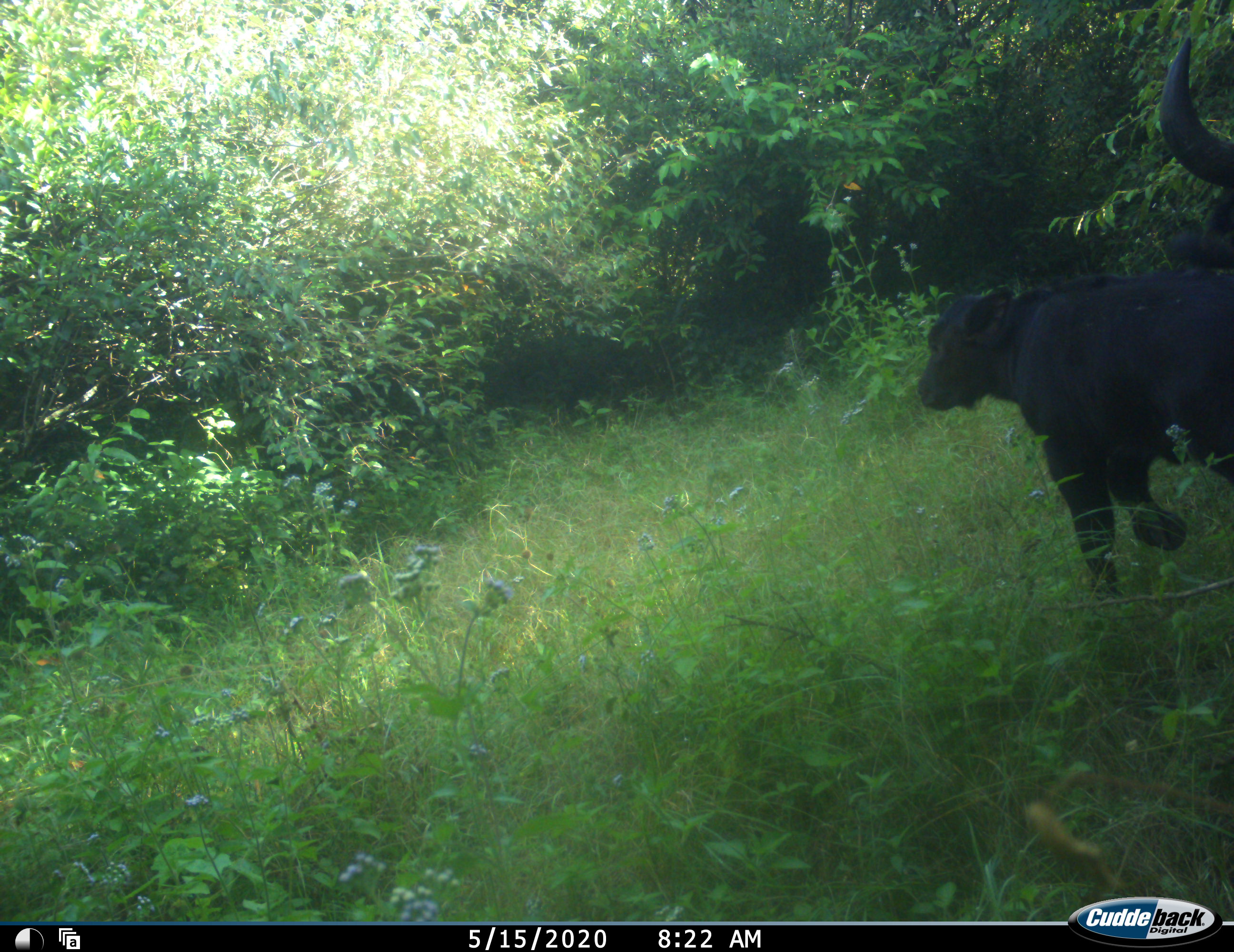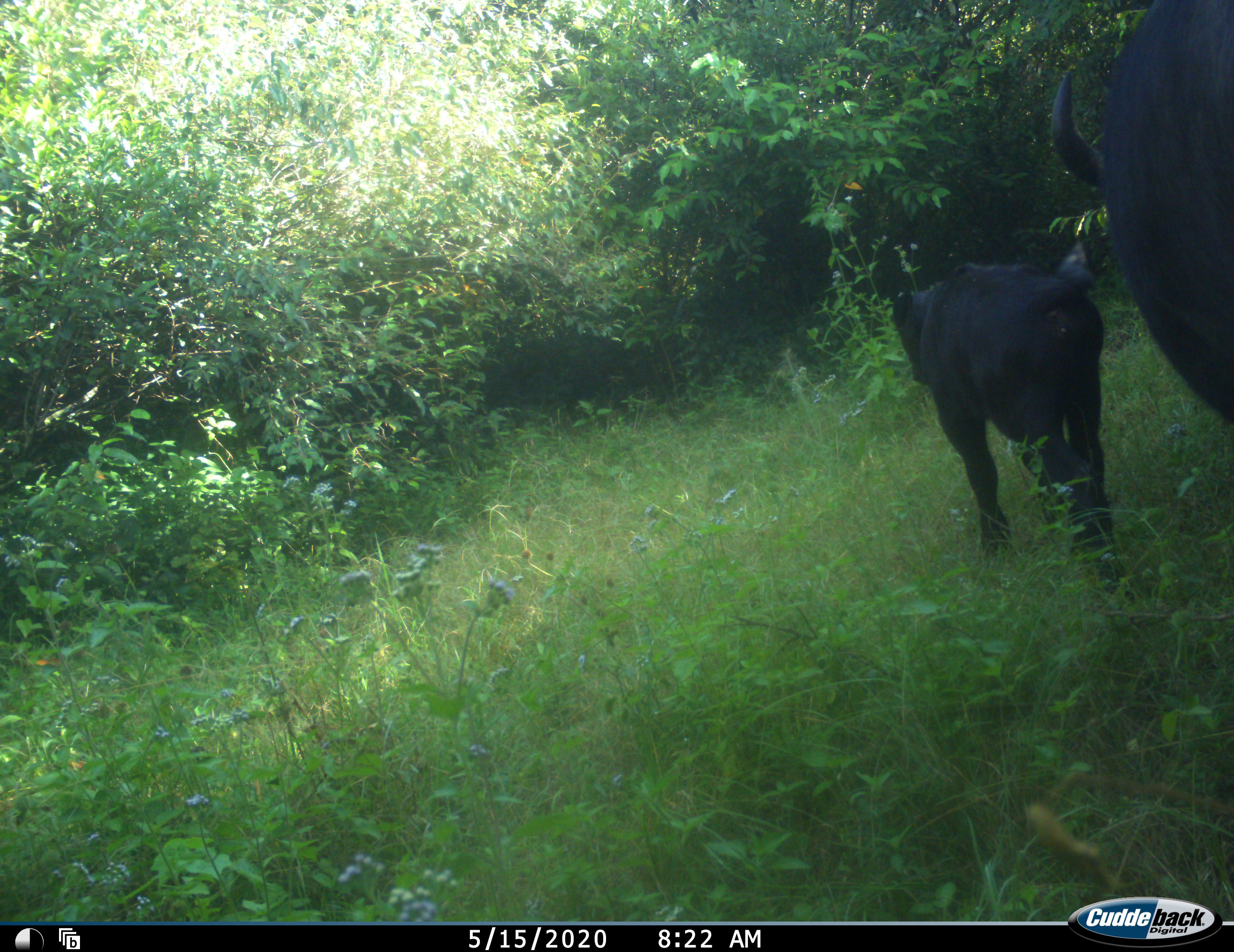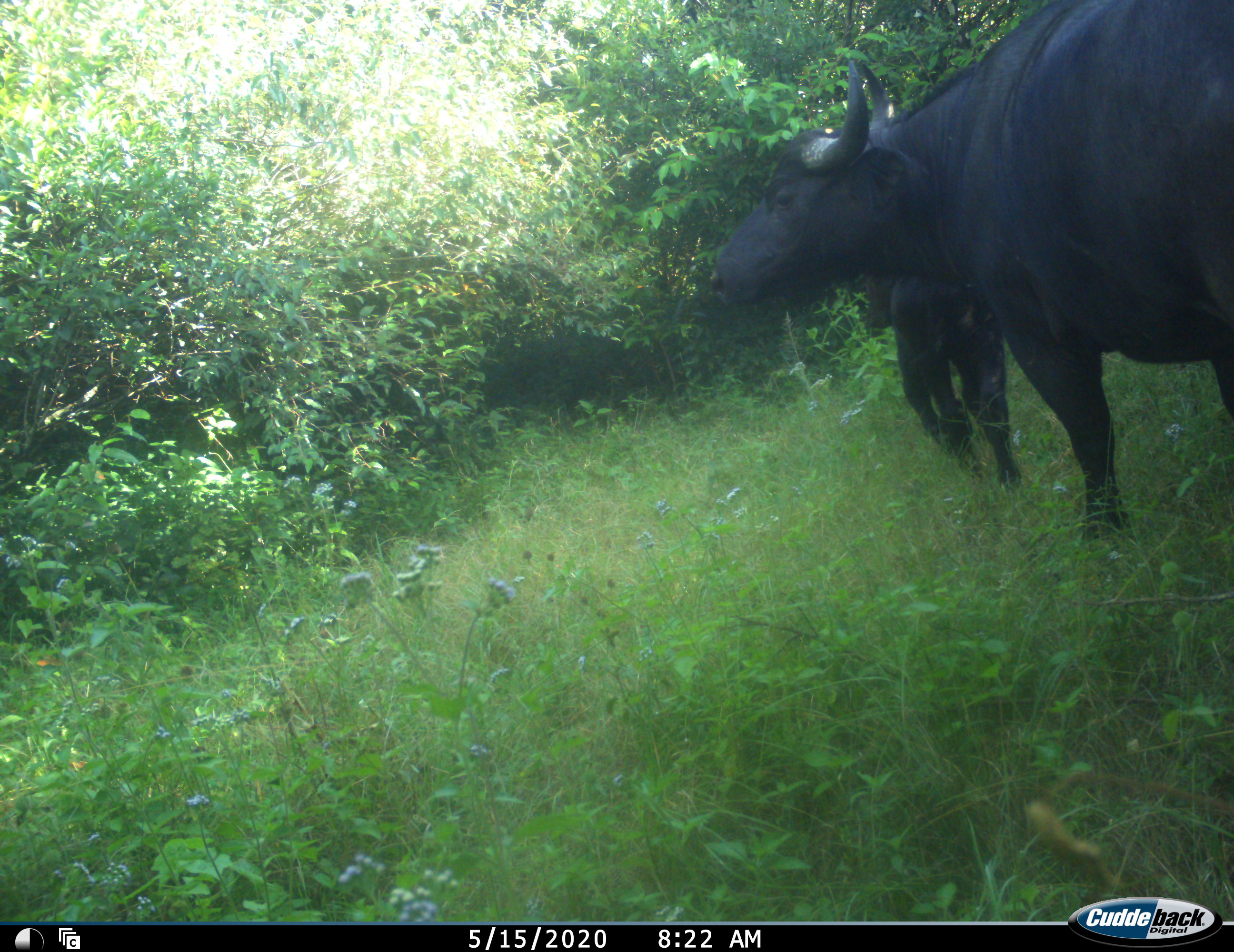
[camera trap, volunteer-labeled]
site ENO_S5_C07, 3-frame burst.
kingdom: Animalia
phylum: Chordata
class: Mammalia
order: Artiodactyla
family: Bovidae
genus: Syncerus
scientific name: Syncerus caffer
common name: african buffalo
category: buffalo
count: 2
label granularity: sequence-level